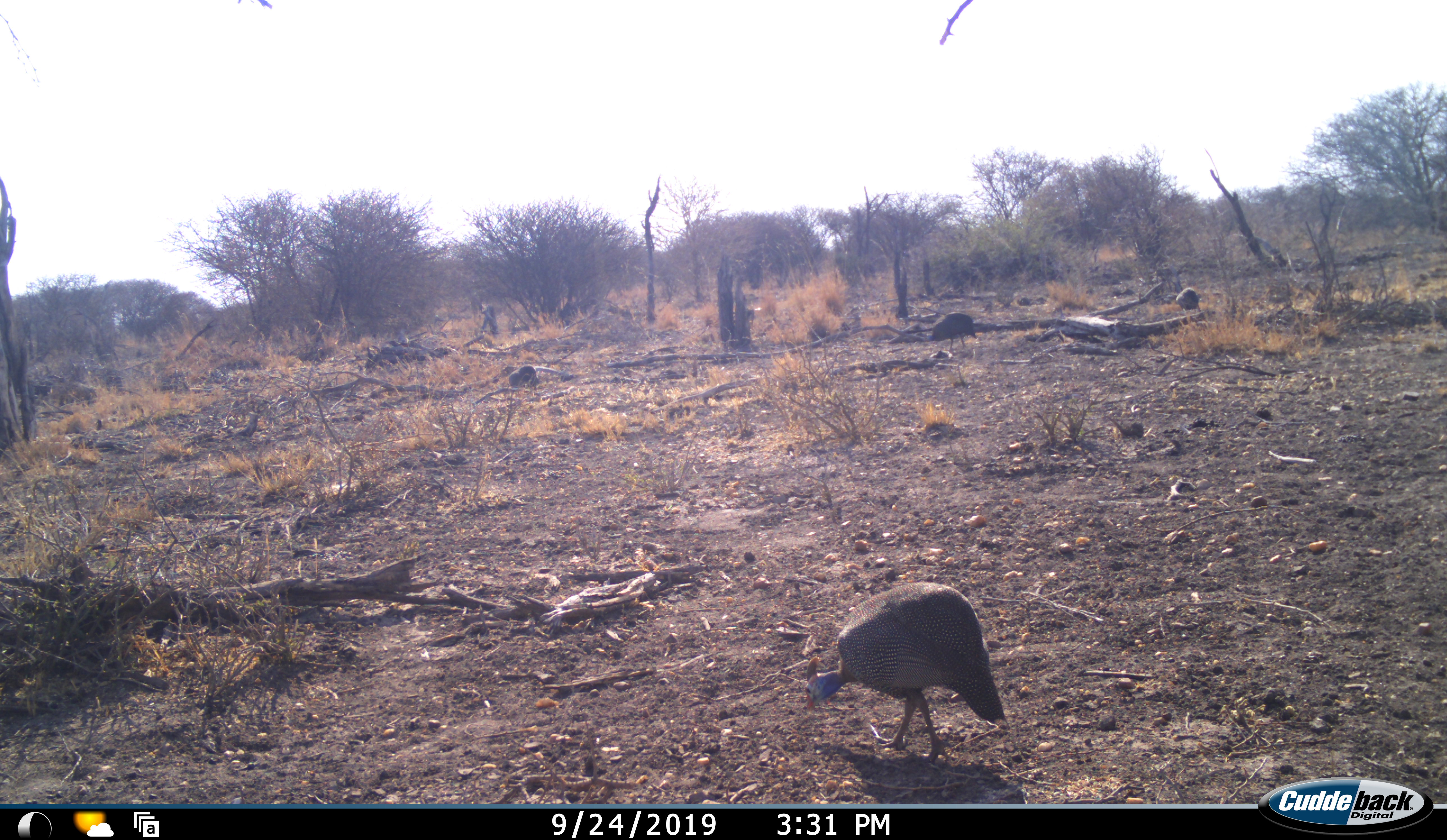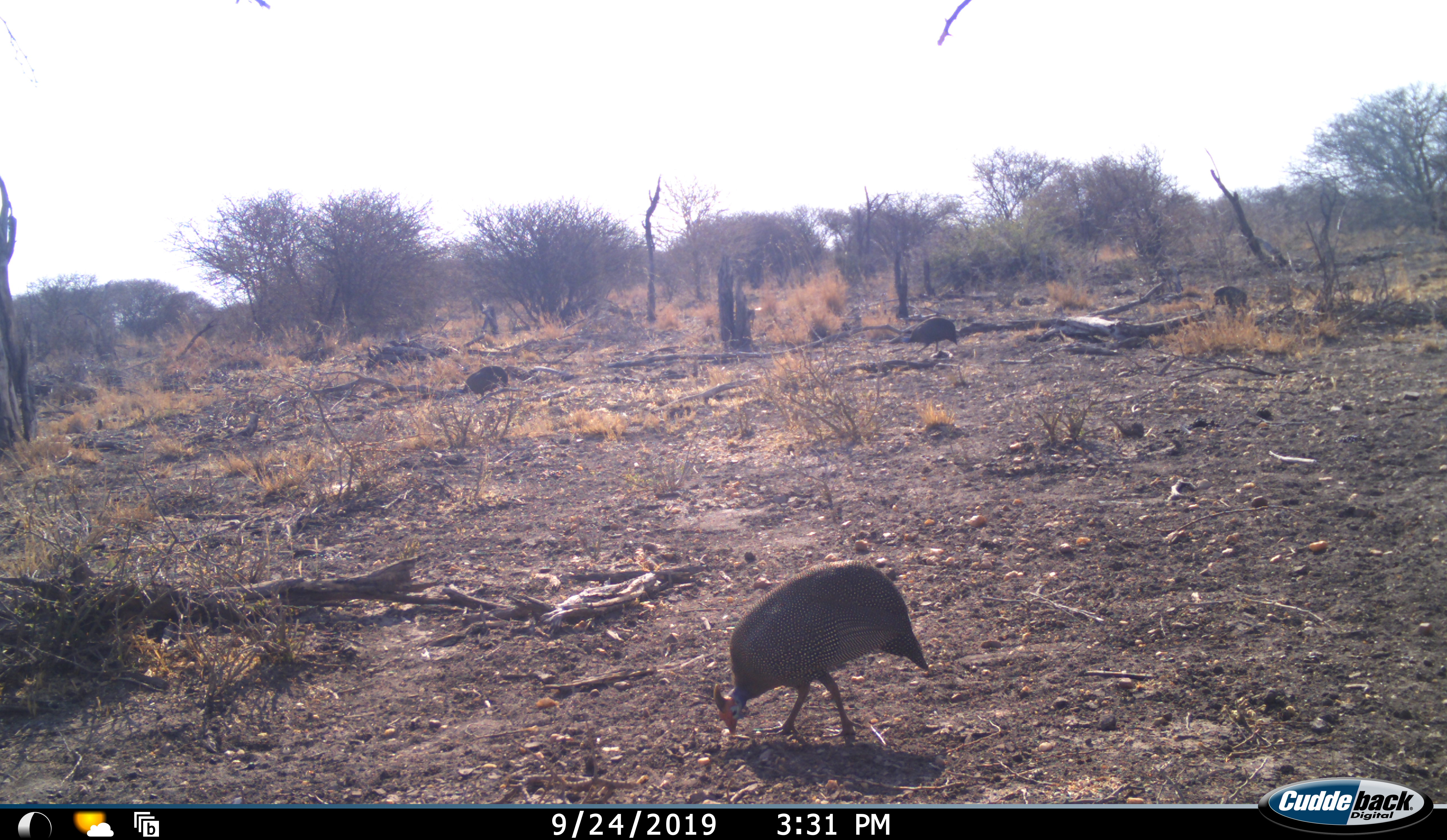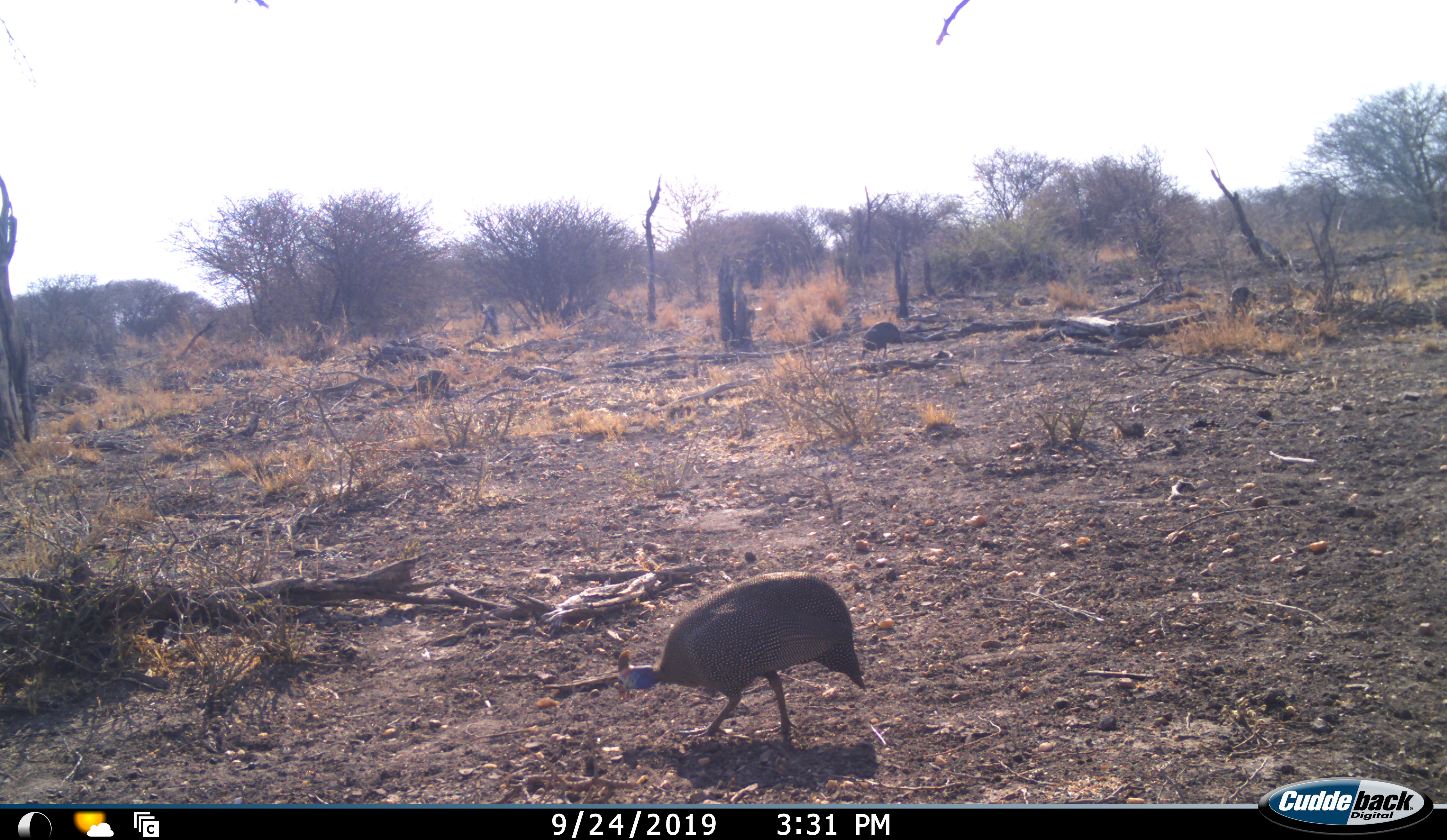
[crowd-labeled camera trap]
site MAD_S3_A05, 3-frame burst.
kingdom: Animalia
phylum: Chordata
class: Aves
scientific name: Aves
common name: bird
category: birdother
Birdother (bird) (Aves), count 4. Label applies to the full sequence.